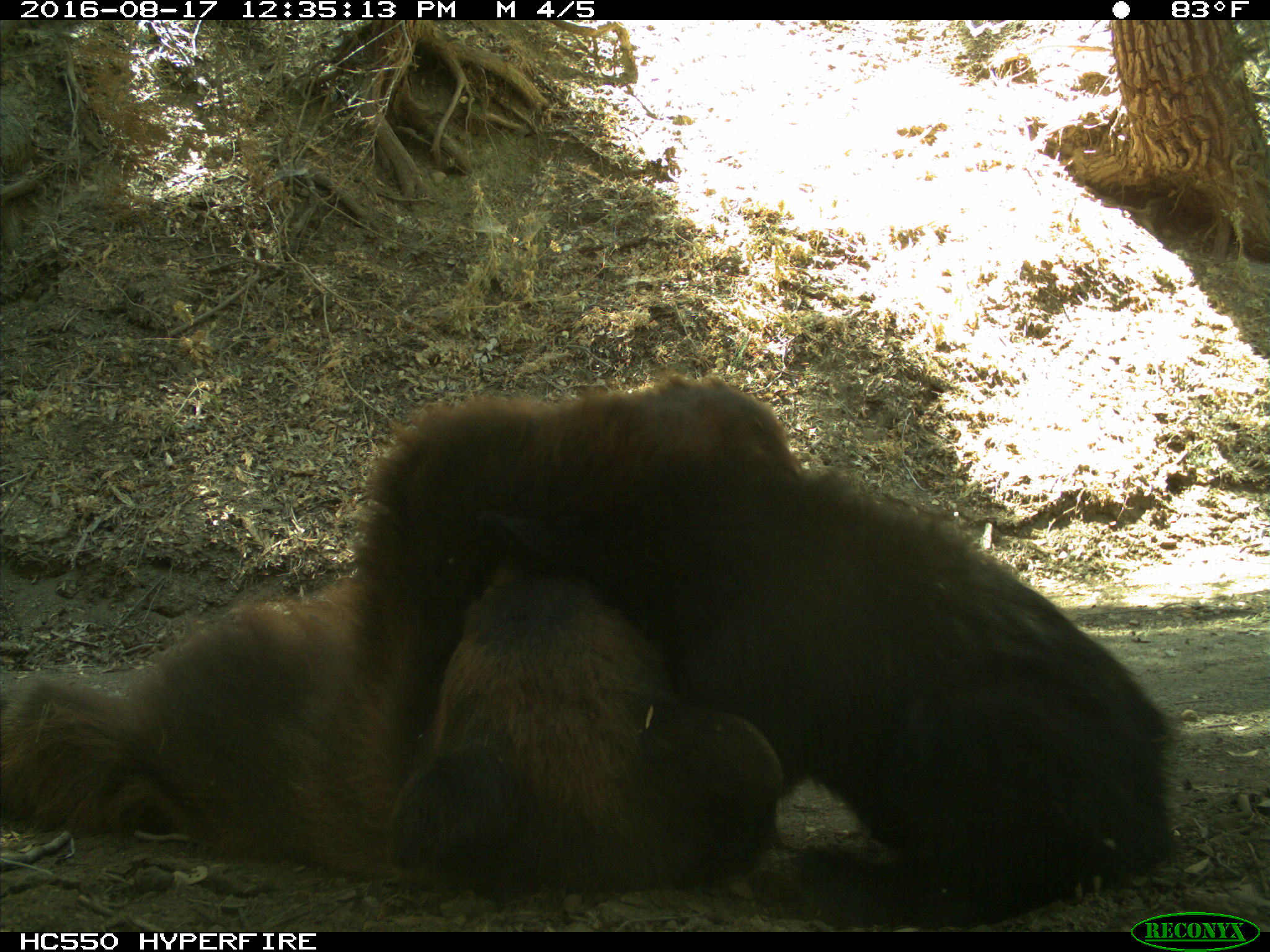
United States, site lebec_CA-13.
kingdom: Animalia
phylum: Chordata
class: Mammalia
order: Carnivora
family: Ursidae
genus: Ursus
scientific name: Ursus americanus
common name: american black bear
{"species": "Ursus americanus (american black bear)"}